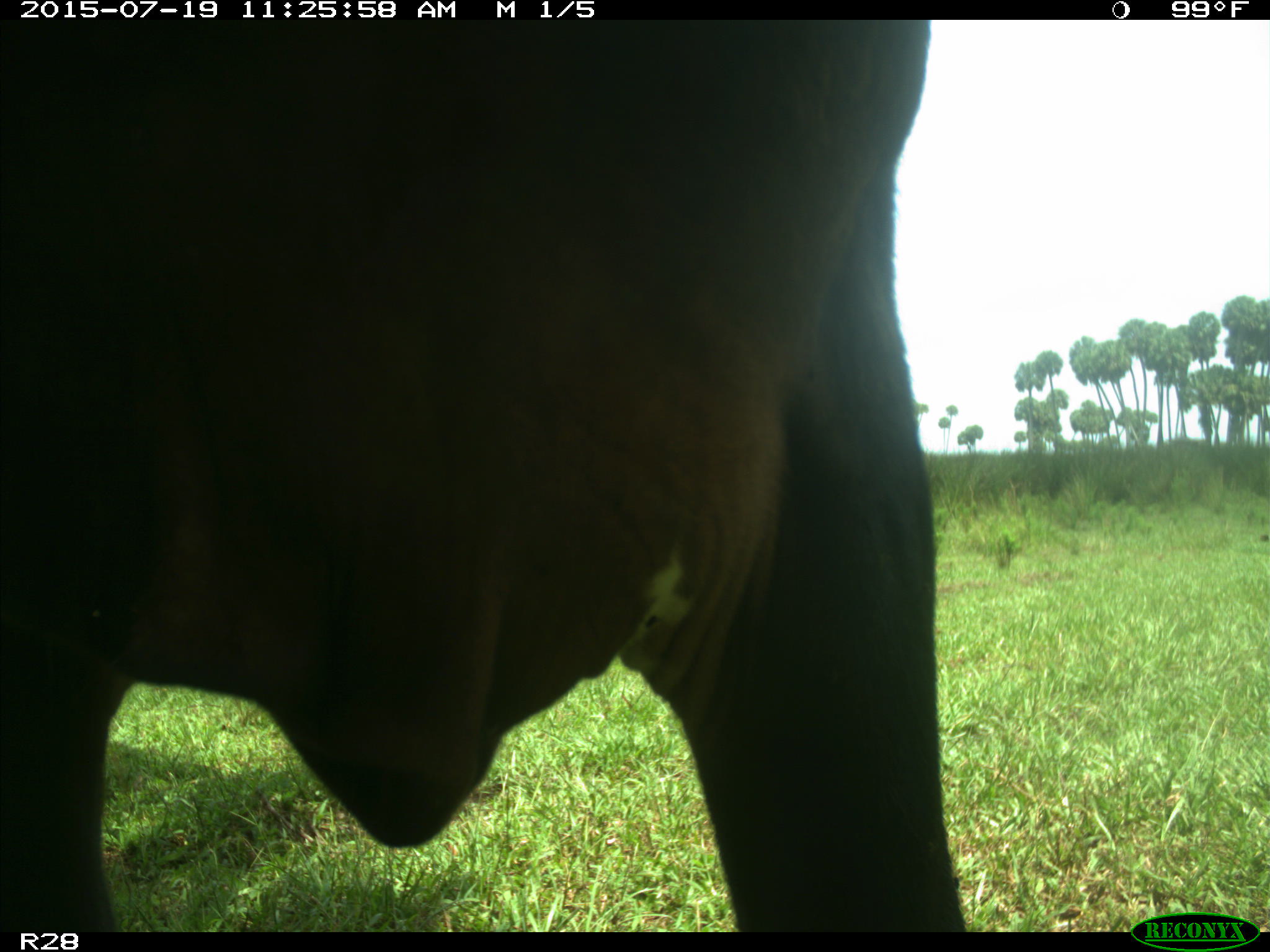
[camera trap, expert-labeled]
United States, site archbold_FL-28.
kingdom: Animalia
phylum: Chordata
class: Mammalia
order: Artiodactyla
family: Bovidae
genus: Bos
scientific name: Bos taurus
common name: domestic cow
Bos taurus (domestic cow).